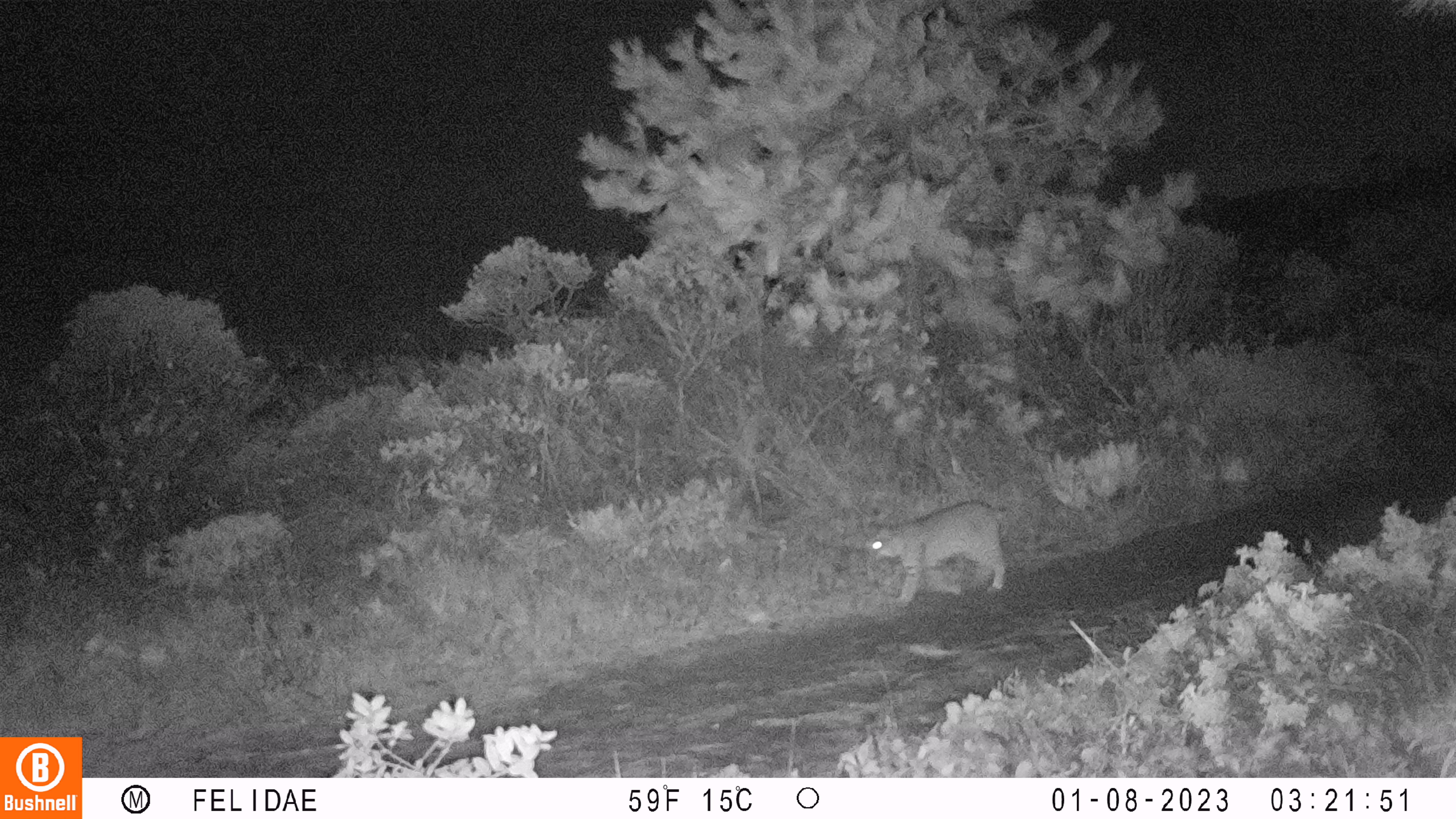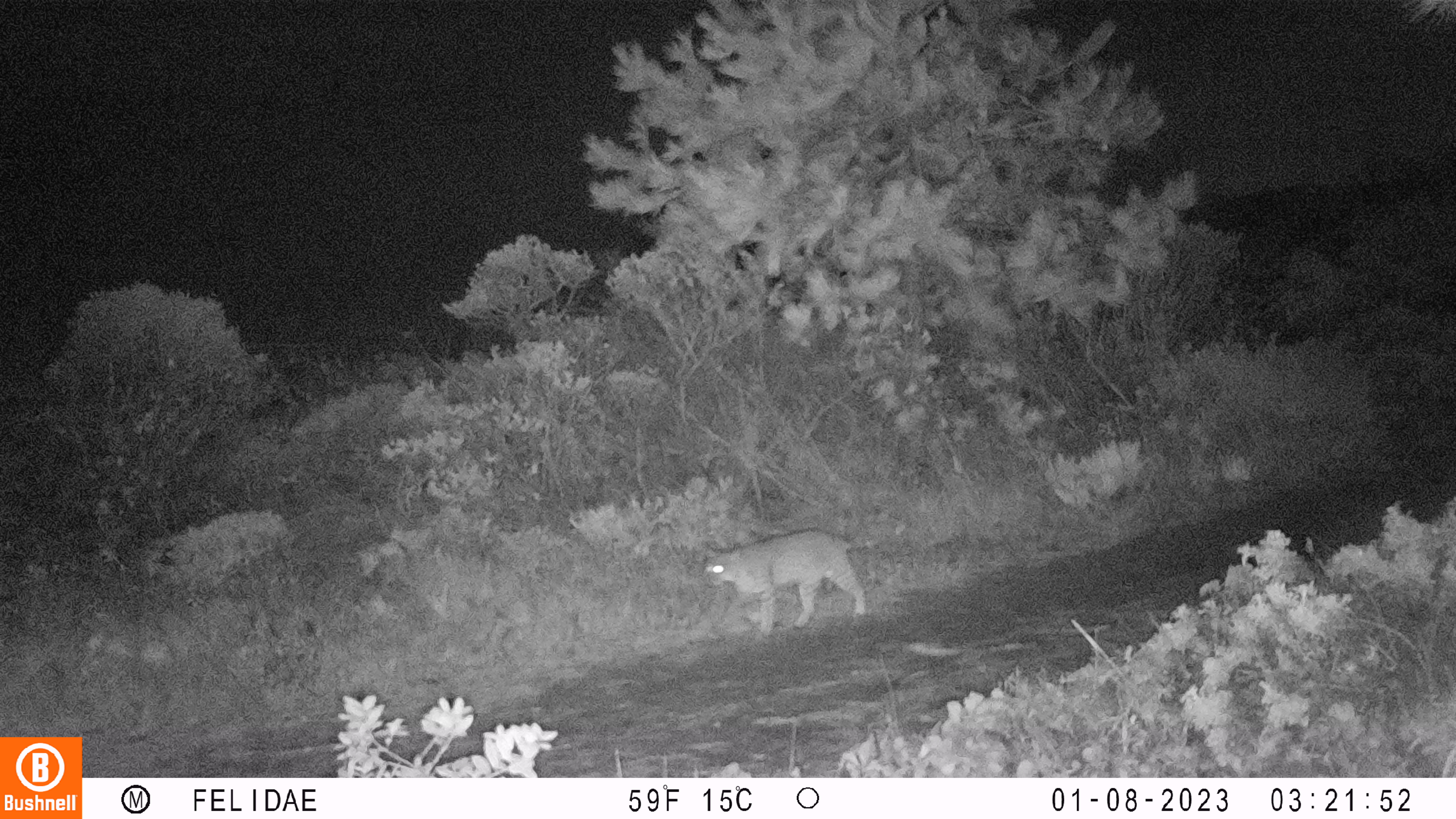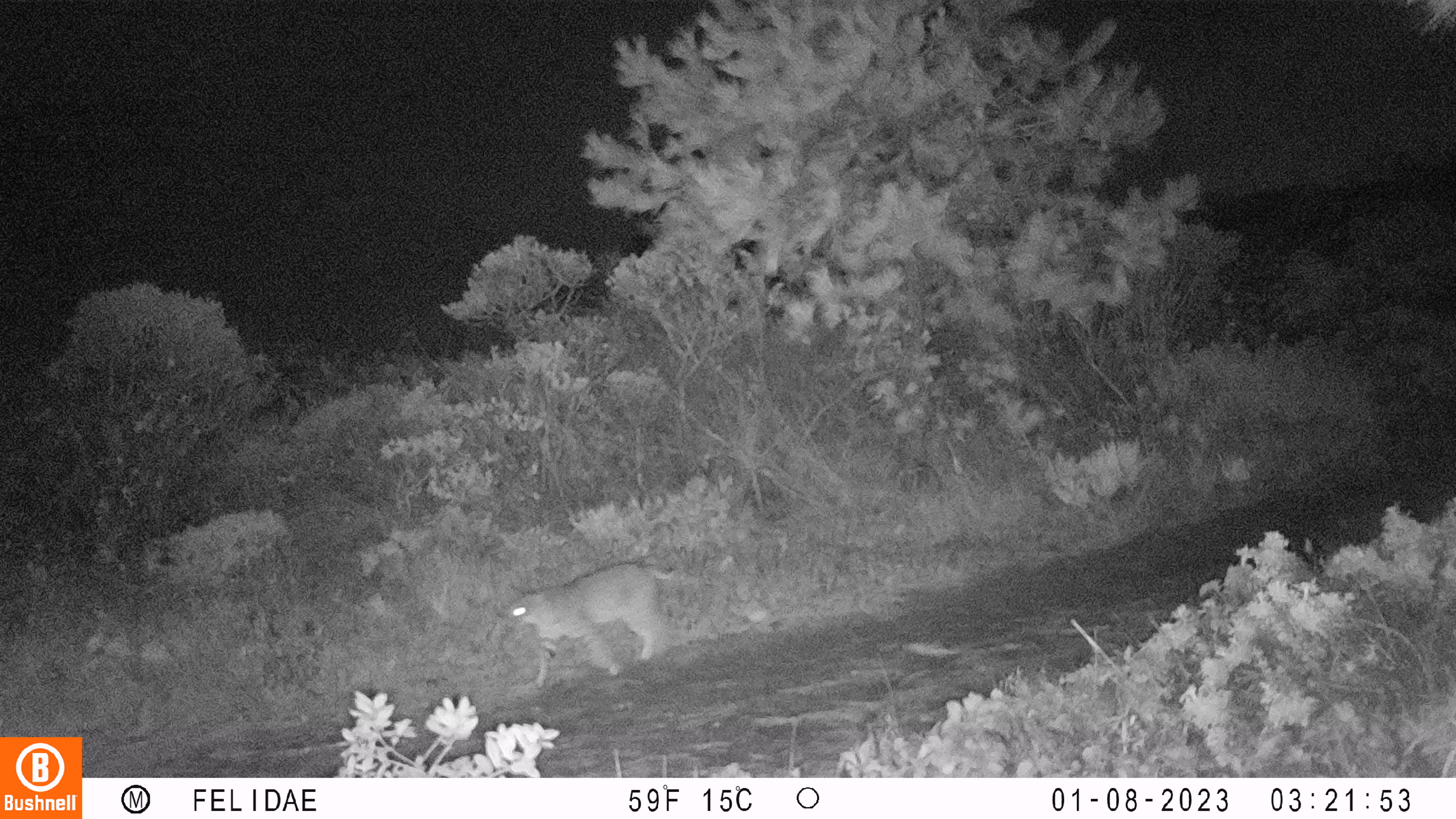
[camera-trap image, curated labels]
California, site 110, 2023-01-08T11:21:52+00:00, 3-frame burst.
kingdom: Animalia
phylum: Chordata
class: Mammalia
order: Carnivora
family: Felidae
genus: Lynx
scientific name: Lynx rufus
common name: bobcat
Bobcat (Lynx rufus).